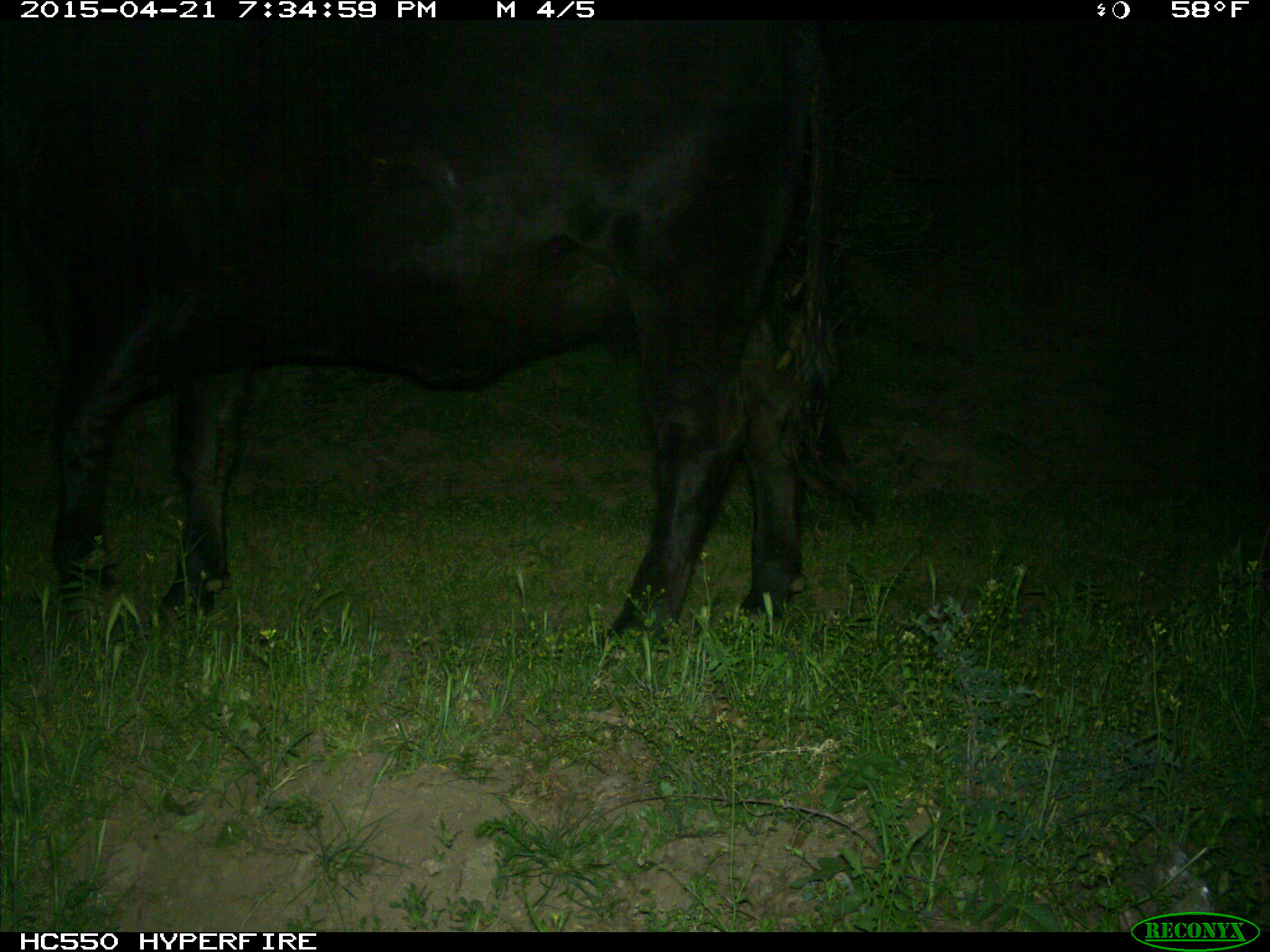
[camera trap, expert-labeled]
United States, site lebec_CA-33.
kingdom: Animalia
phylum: Chordata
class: Mammalia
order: Artiodactyla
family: Bovidae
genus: Bos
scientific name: Bos taurus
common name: domestic cow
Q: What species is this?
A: Bos taurus (domestic cow).